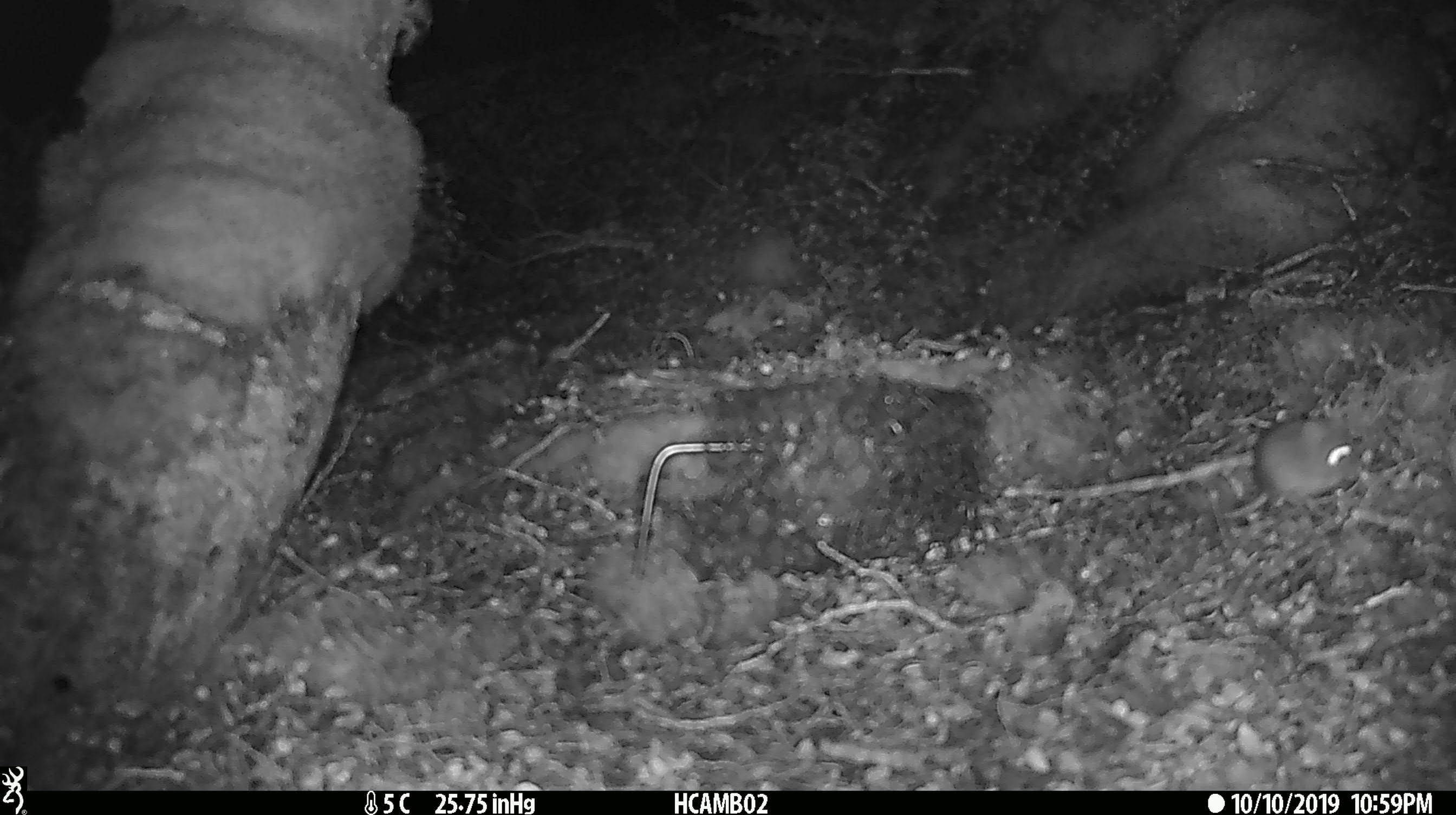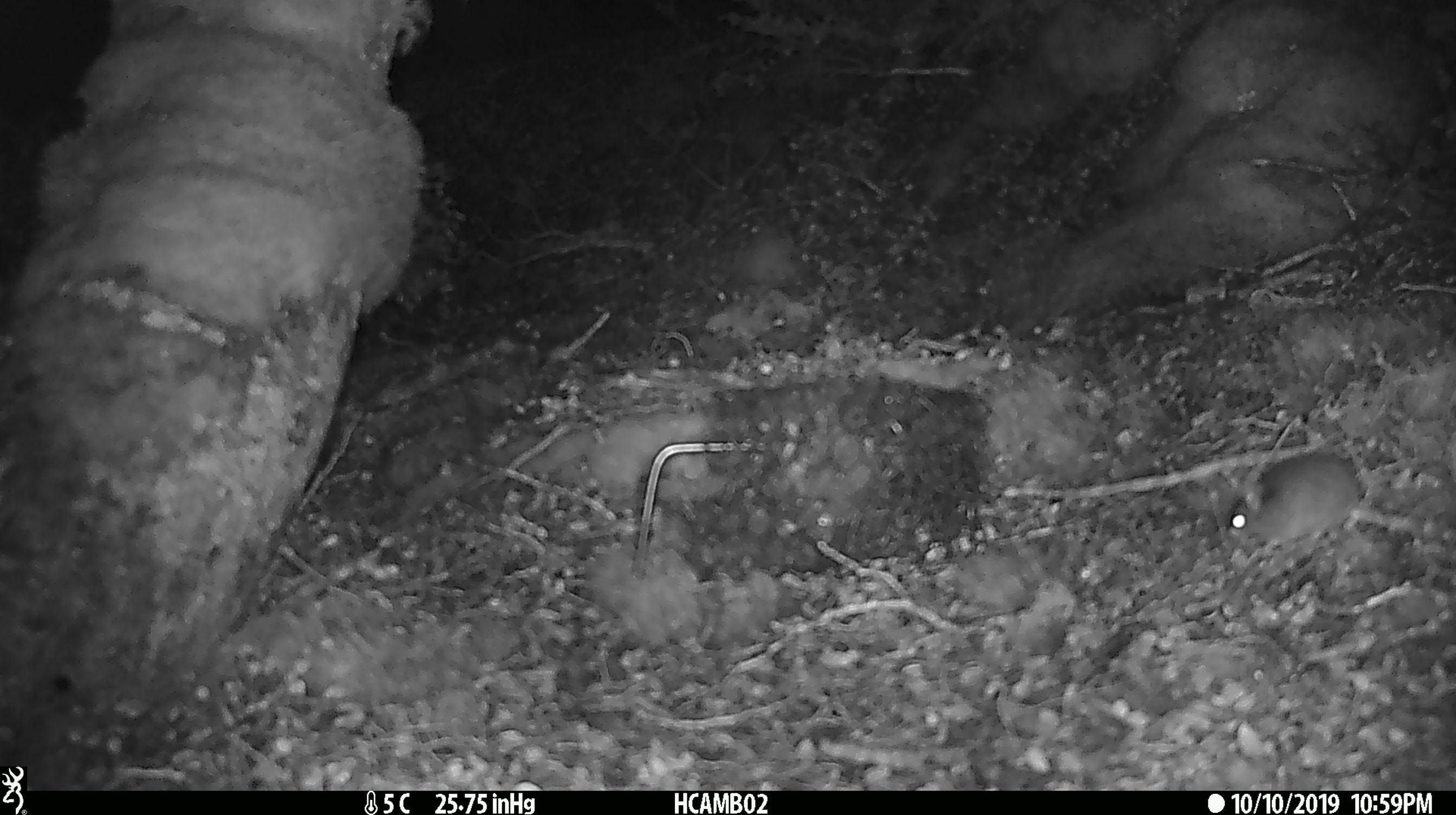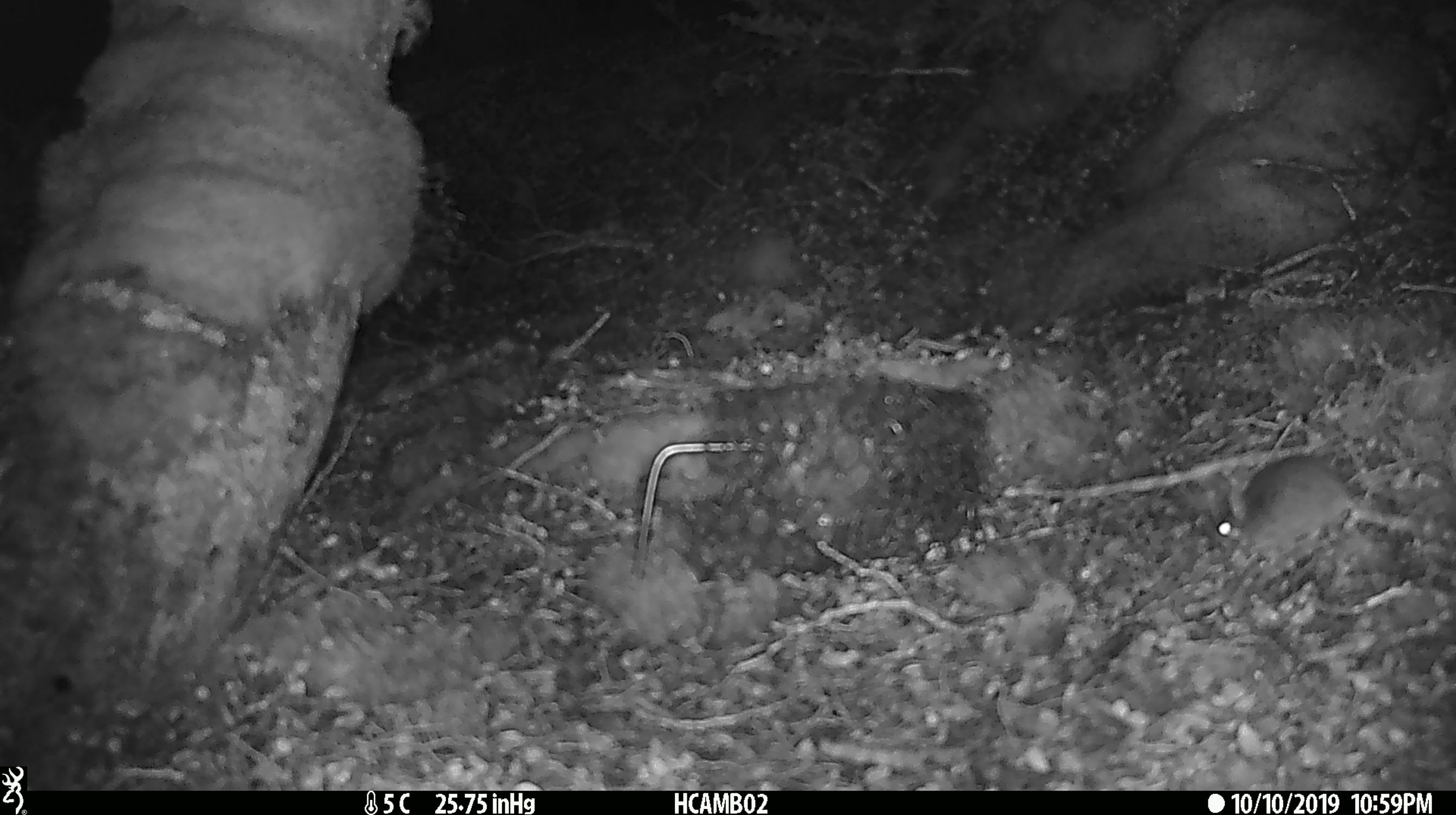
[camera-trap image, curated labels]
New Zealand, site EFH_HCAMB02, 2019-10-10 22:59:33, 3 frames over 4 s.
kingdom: Animalia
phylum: Chordata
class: Mammalia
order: Rodentia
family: Muridae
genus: Mus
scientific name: Mus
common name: mouse